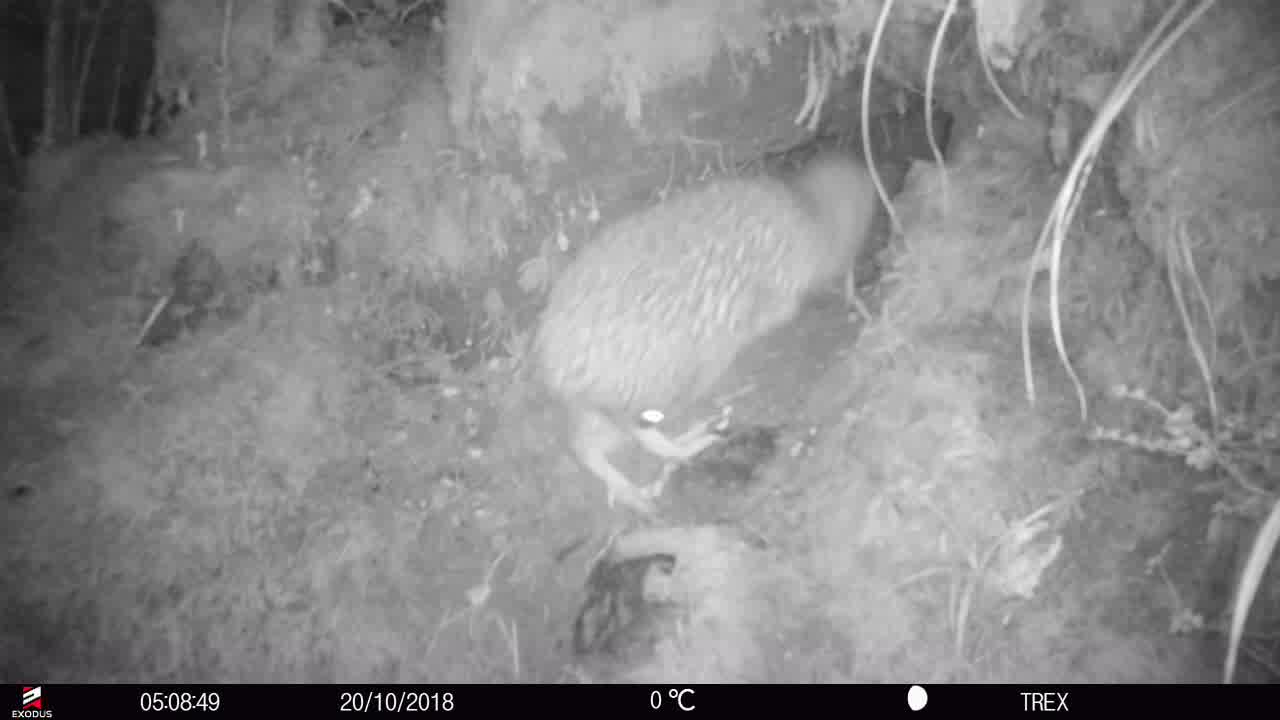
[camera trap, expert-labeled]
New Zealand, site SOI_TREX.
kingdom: Animalia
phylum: Chordata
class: Aves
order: Apterygiformes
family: Apterygidae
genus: Apteryx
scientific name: Apteryx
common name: kiwi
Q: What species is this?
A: Kiwi (Apteryx).